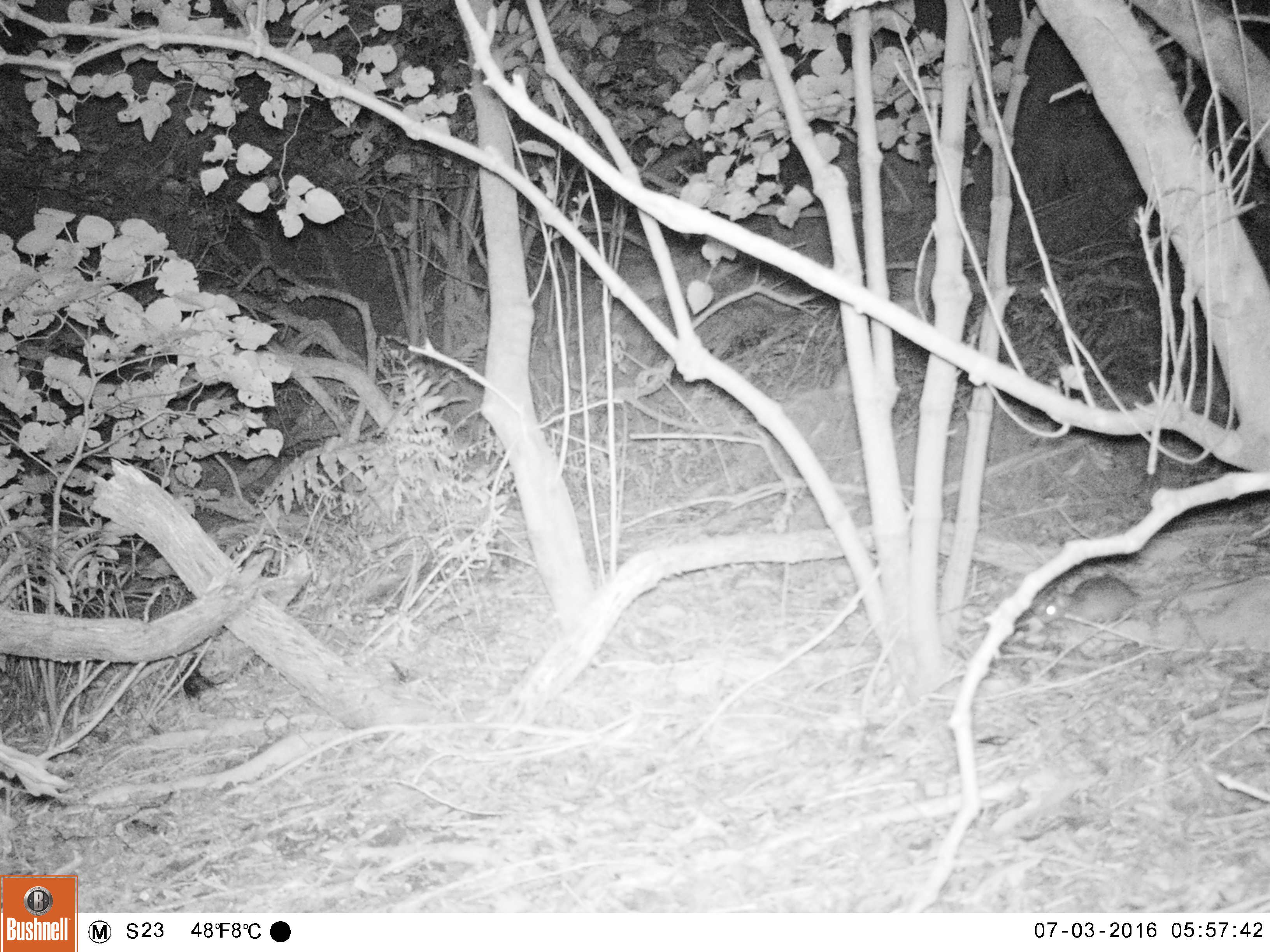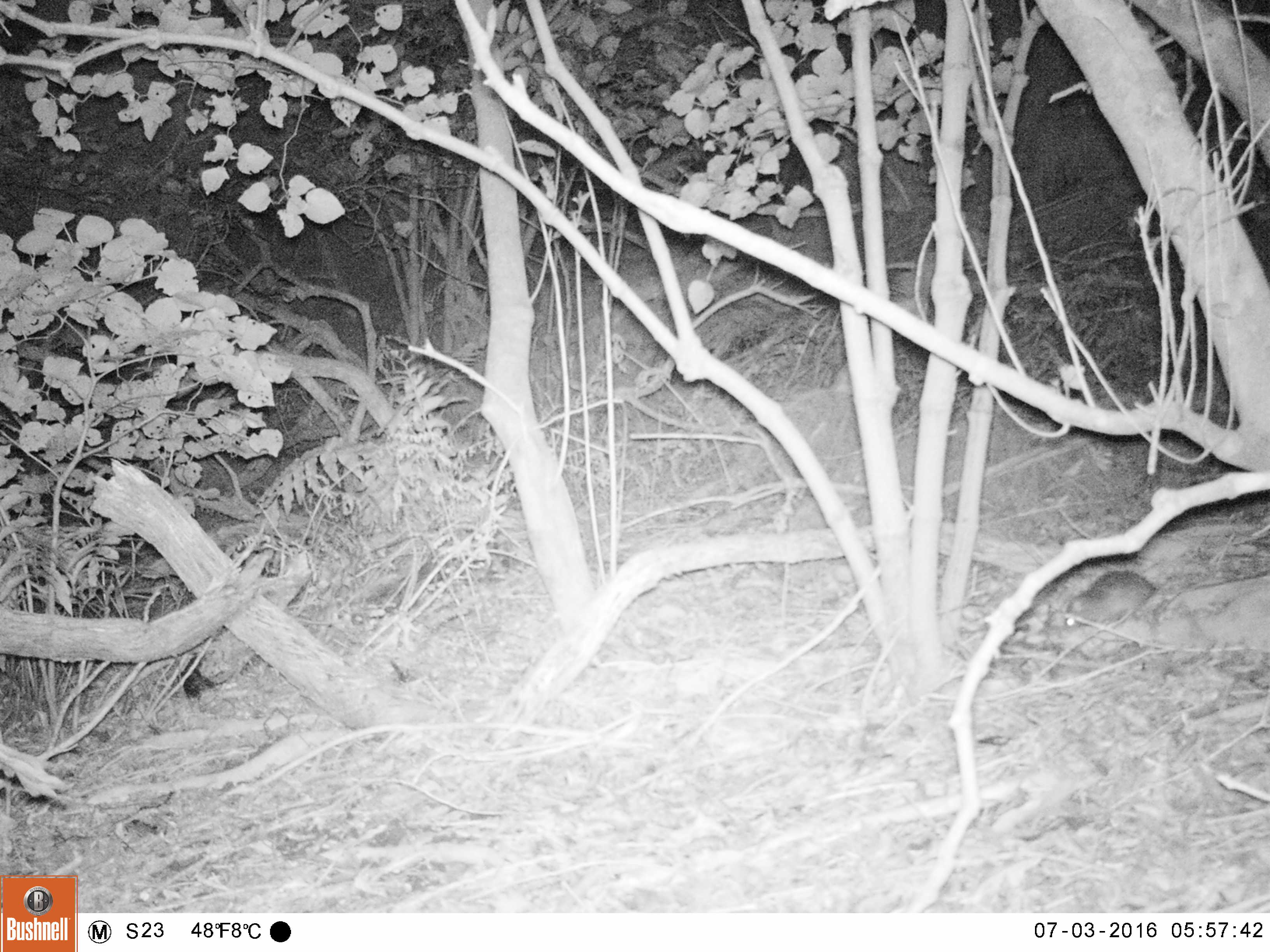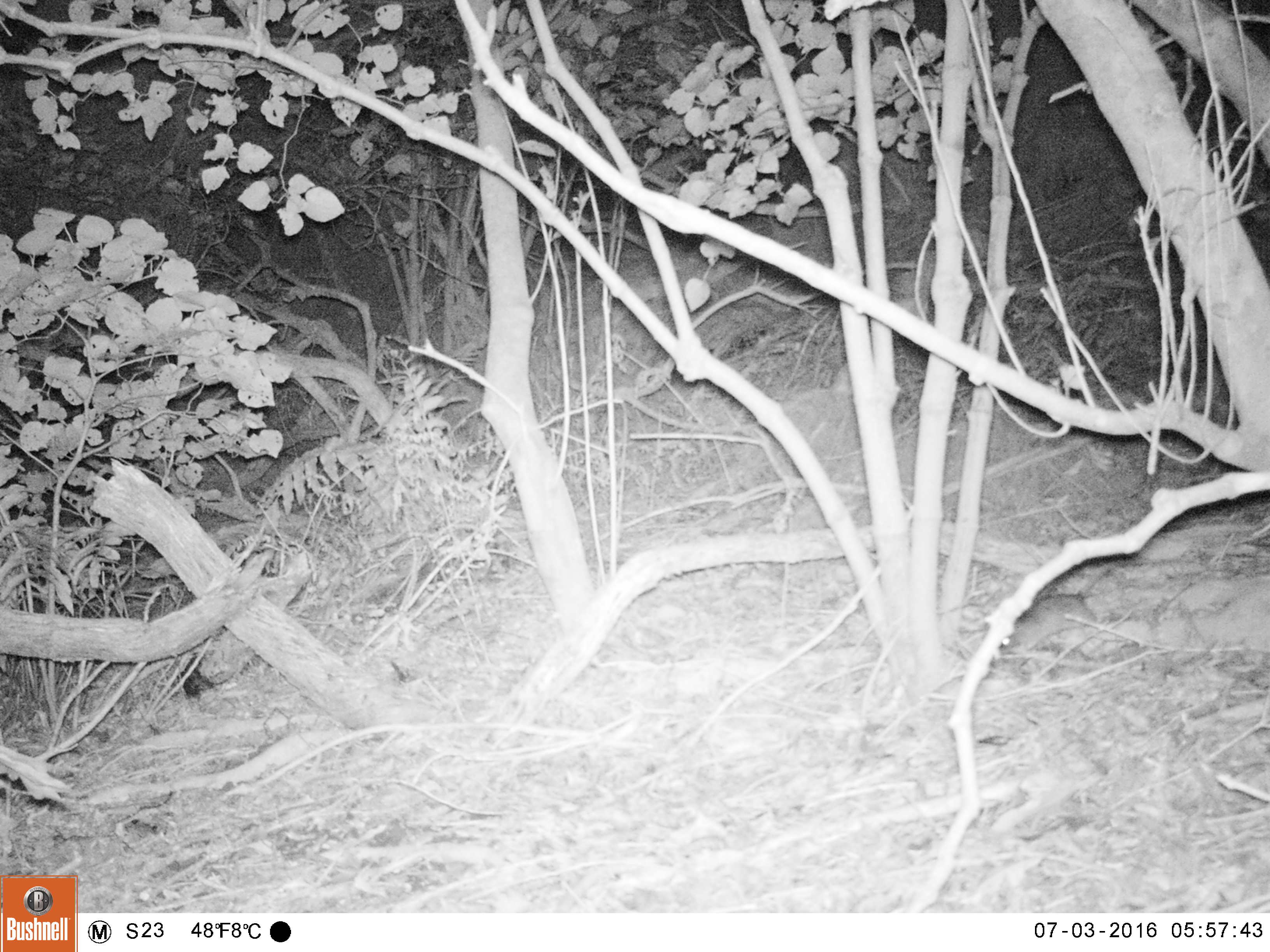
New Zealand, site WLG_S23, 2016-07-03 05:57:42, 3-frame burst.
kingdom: Animalia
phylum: Chordata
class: Mammalia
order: Rodentia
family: Muridae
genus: Rattus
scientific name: Rattus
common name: rat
Rat (Rattus).